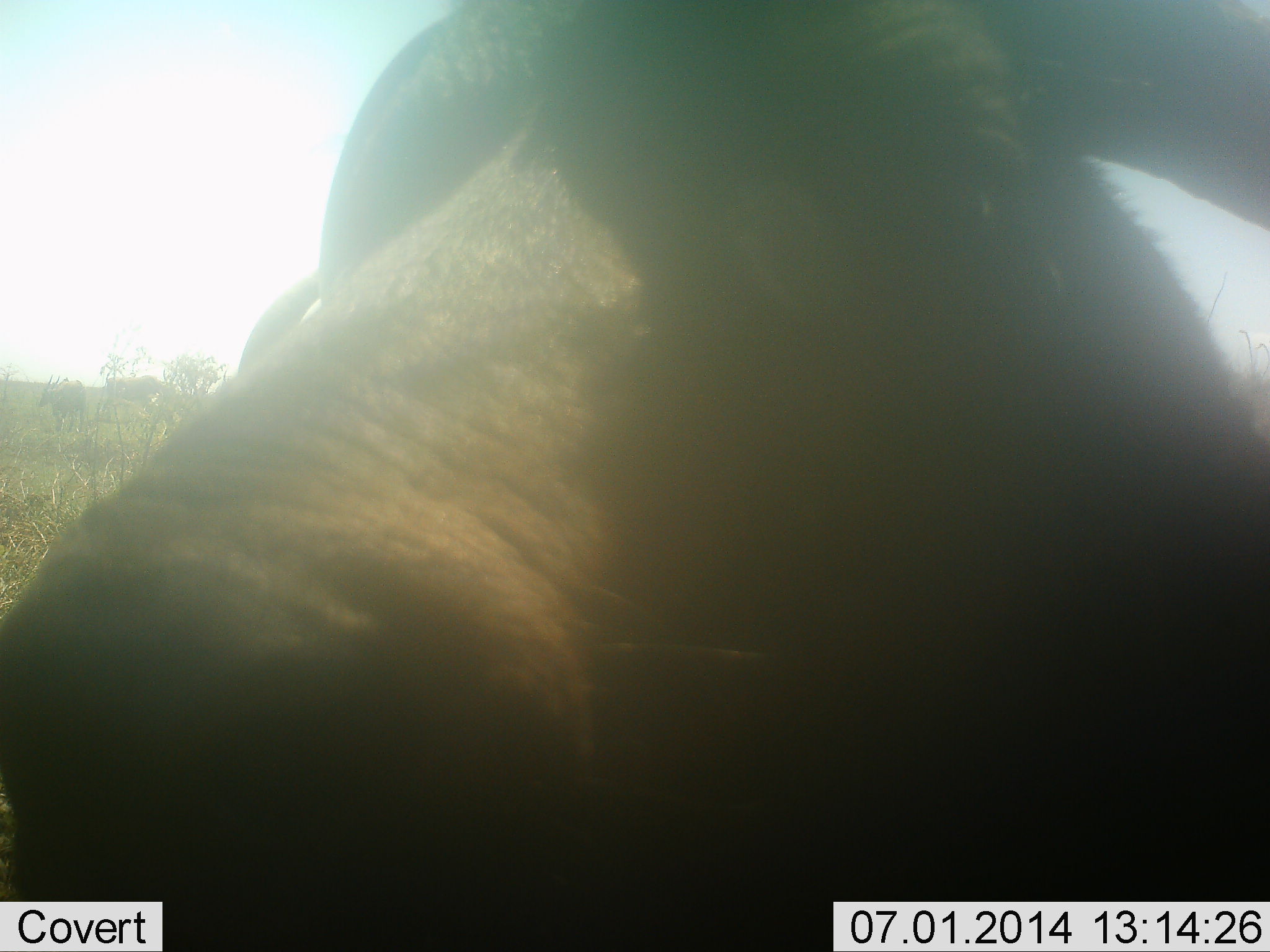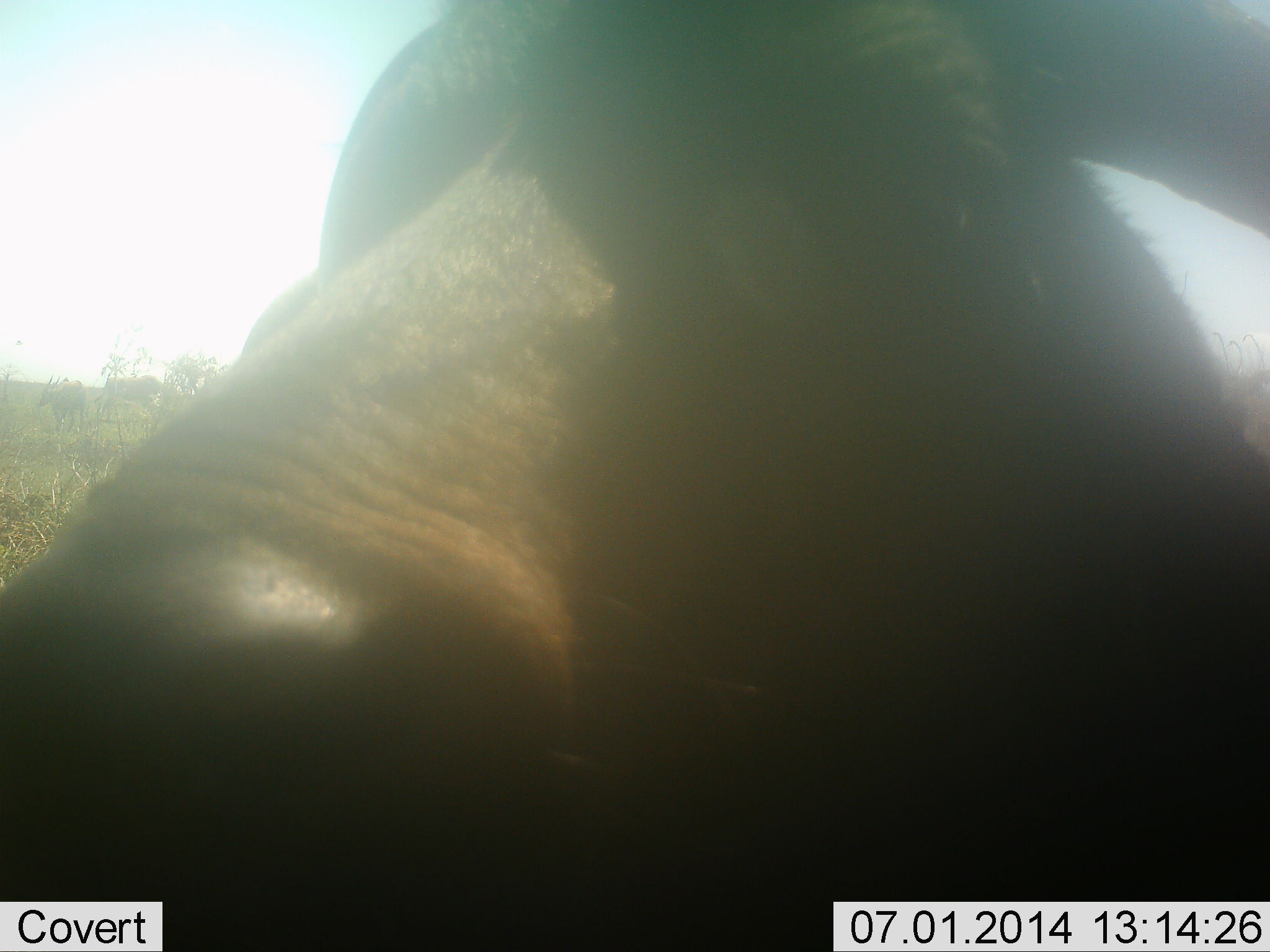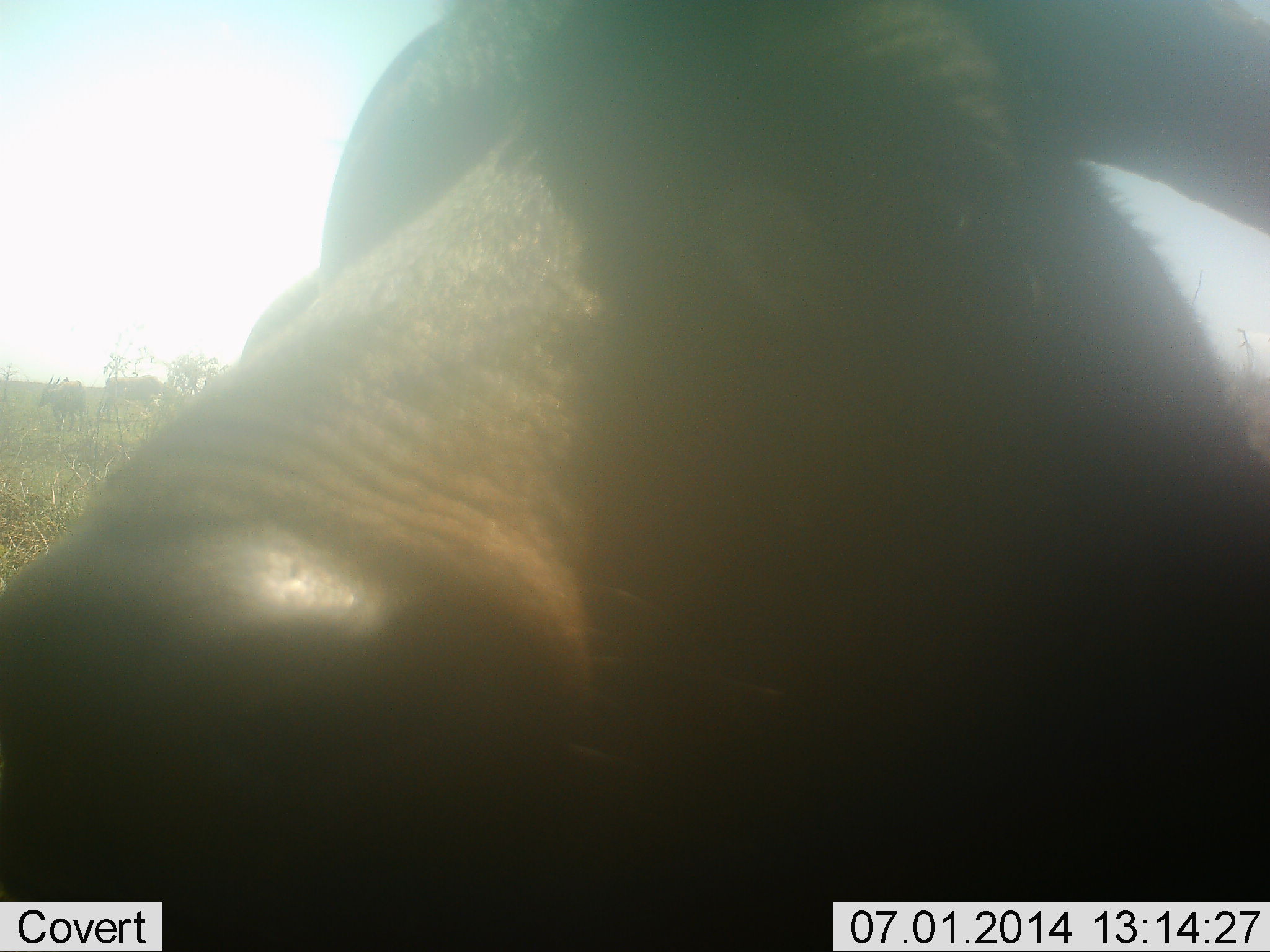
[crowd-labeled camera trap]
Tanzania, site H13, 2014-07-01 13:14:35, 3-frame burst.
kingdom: Animalia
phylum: Chordata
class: Mammalia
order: Artiodactyla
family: Bovidae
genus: Connochaetes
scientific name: Connochaetes taurinus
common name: blue wildebeest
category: wildebeest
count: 1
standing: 80%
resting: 20%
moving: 0%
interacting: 10%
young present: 0%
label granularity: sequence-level